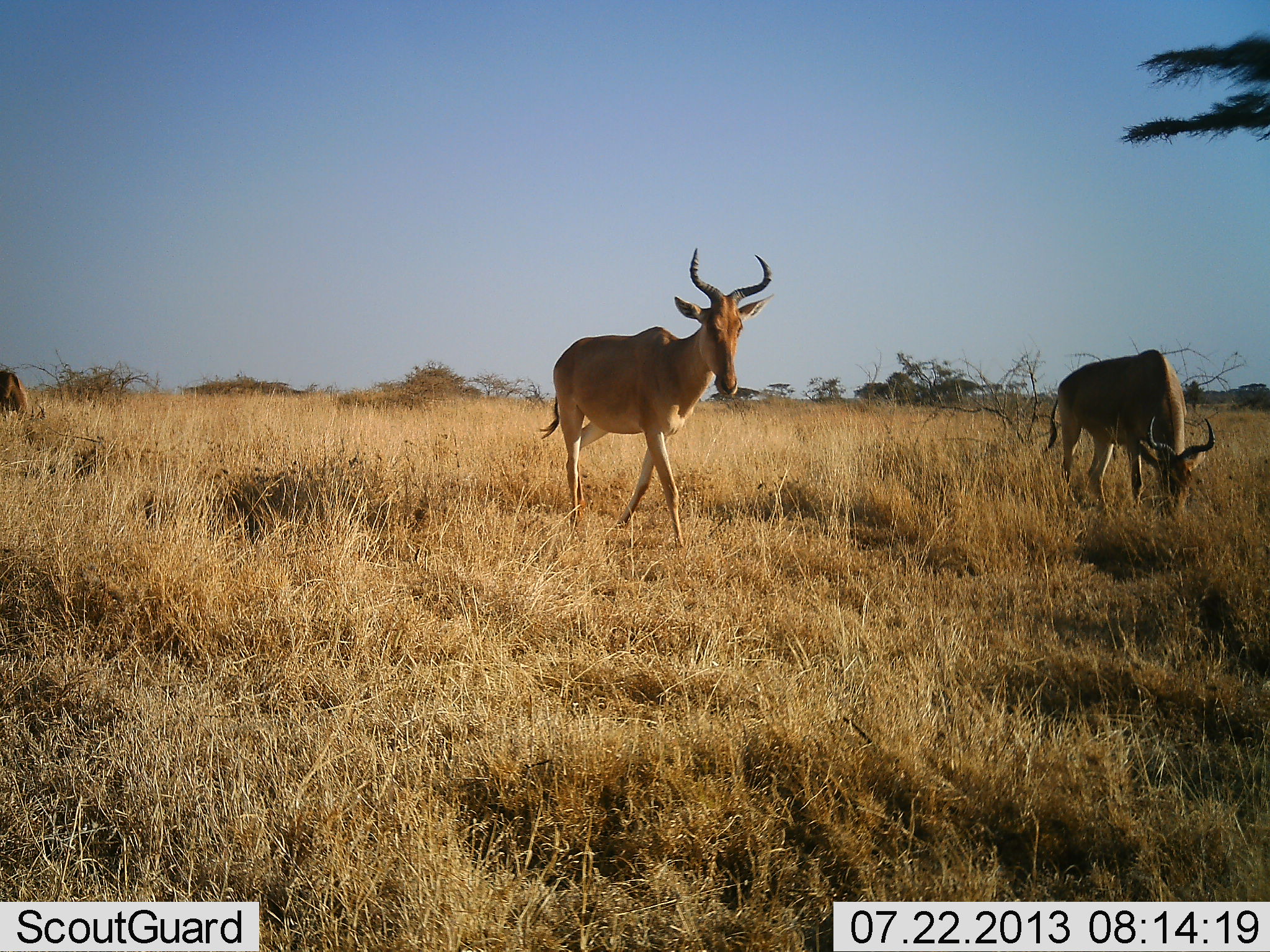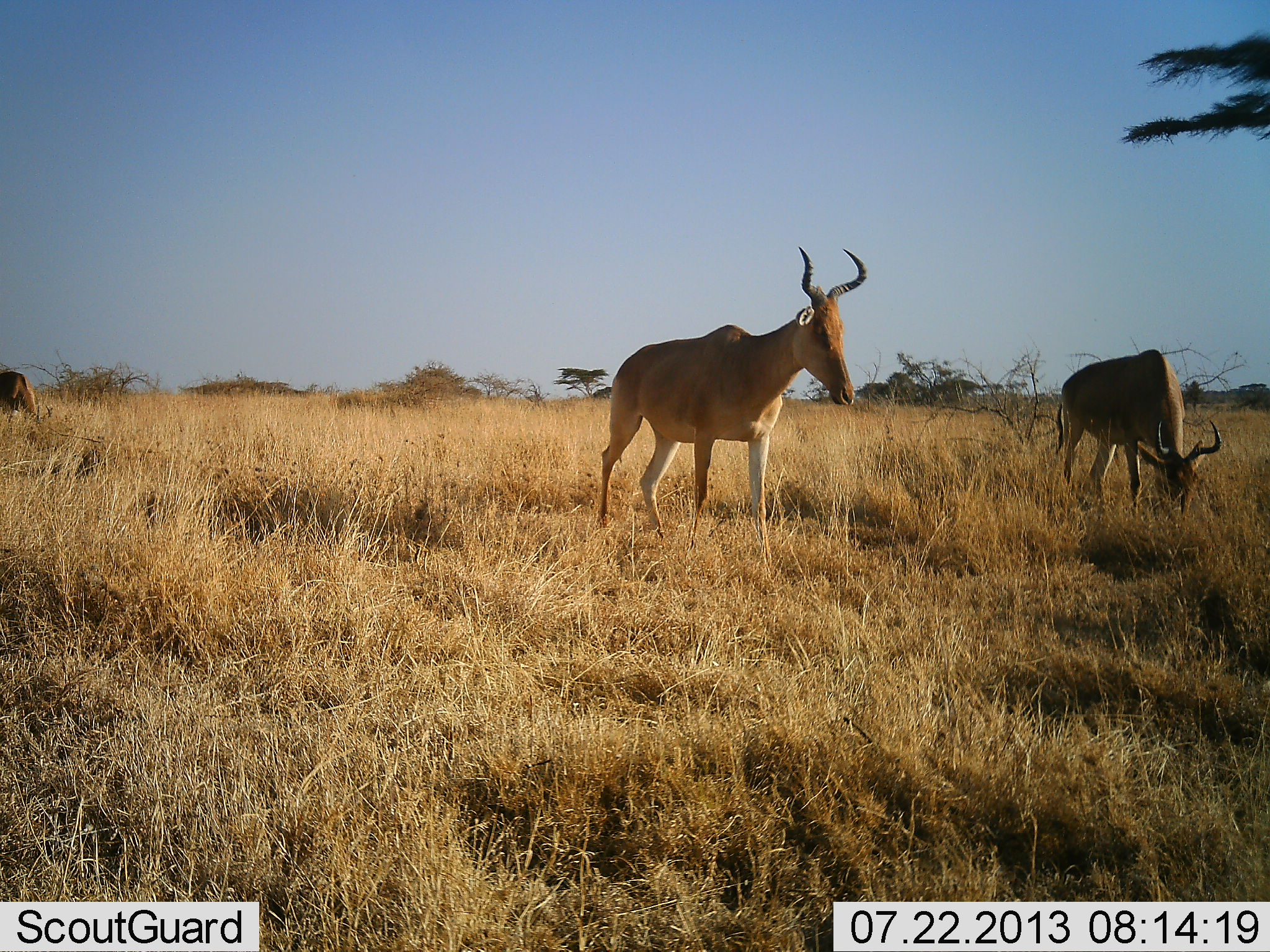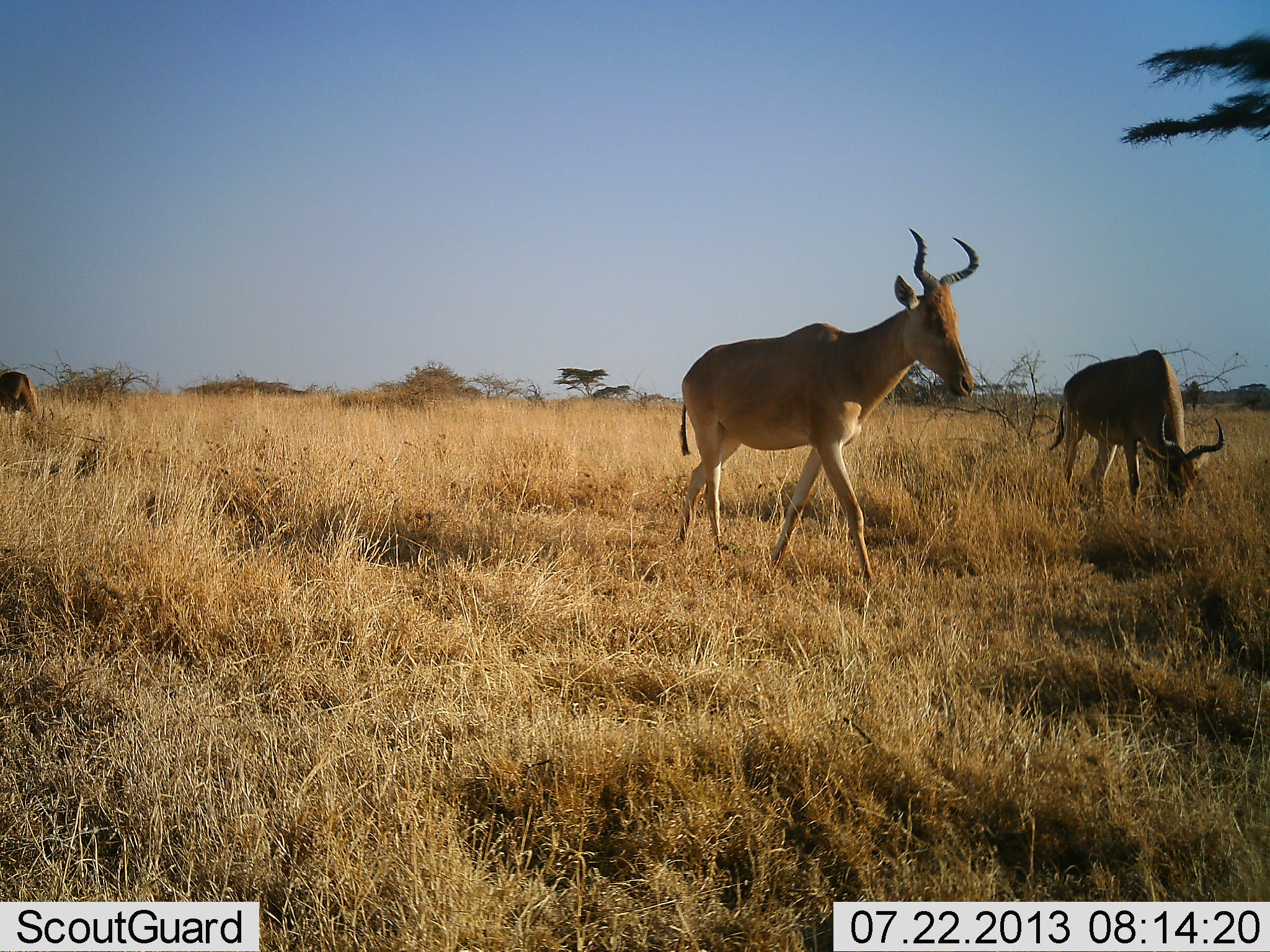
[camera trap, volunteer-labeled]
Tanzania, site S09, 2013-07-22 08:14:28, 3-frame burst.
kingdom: Animalia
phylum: Chordata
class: Mammalia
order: Artiodactyla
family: Bovidae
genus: Alcelaphus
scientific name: Alcelaphus buselaphus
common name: hartebeest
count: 3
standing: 57%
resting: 0%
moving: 78%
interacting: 0%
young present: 0%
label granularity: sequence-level